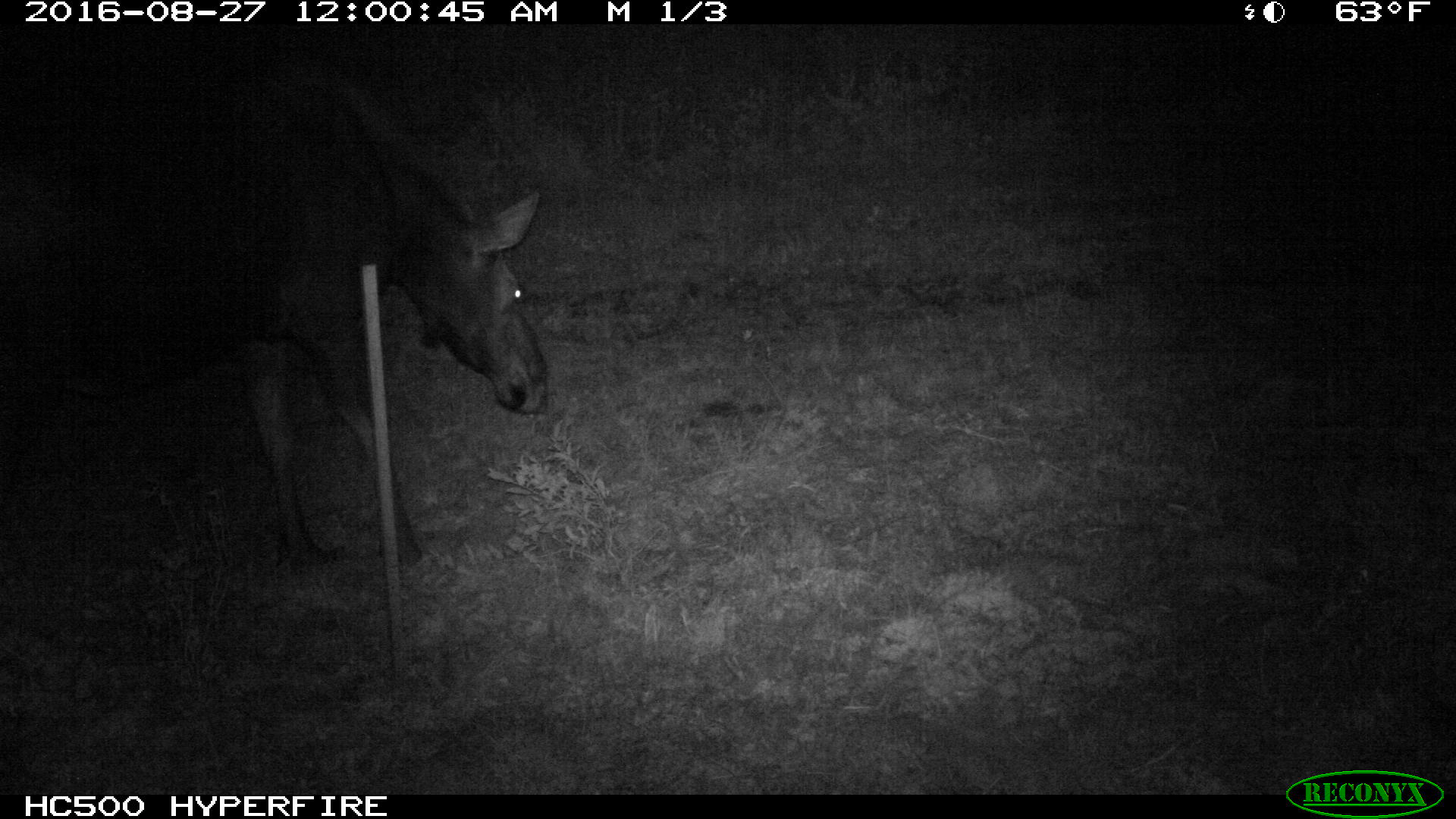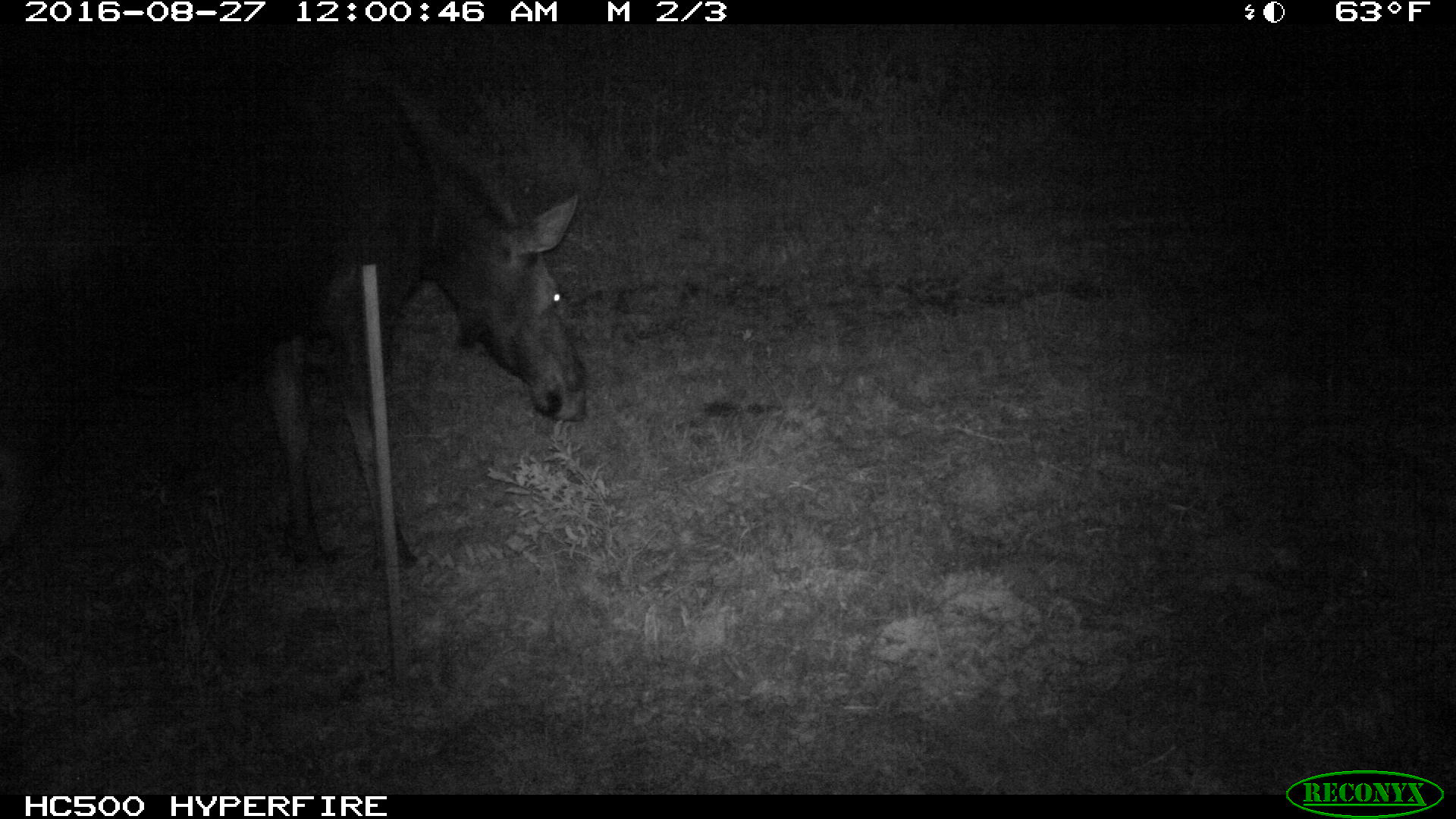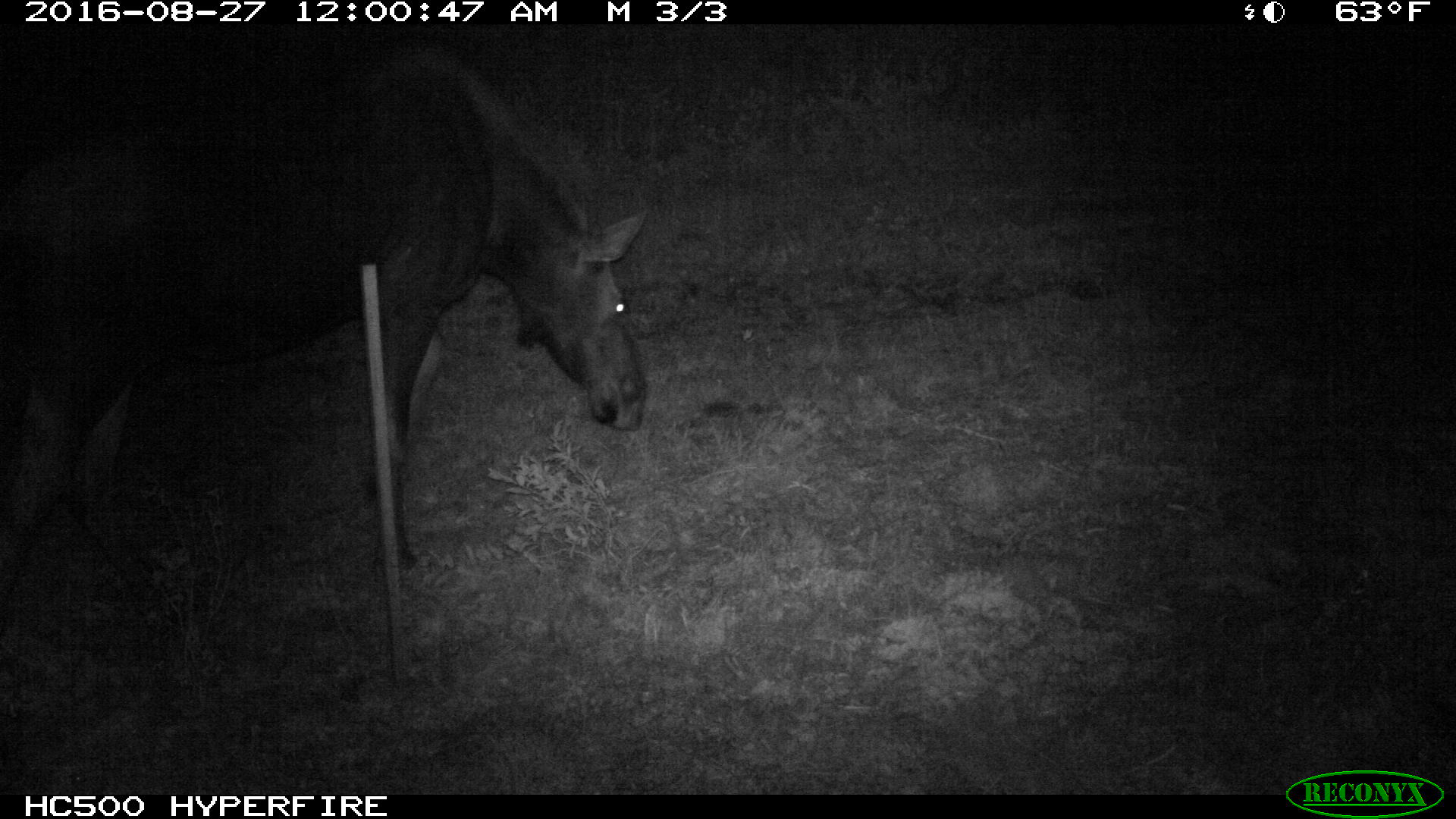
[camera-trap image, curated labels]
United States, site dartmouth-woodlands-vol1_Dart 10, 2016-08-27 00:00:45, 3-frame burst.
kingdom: Animalia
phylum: Chordata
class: Mammalia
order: Artiodactyla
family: Cervidae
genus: Alces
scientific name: Alces alces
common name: moose